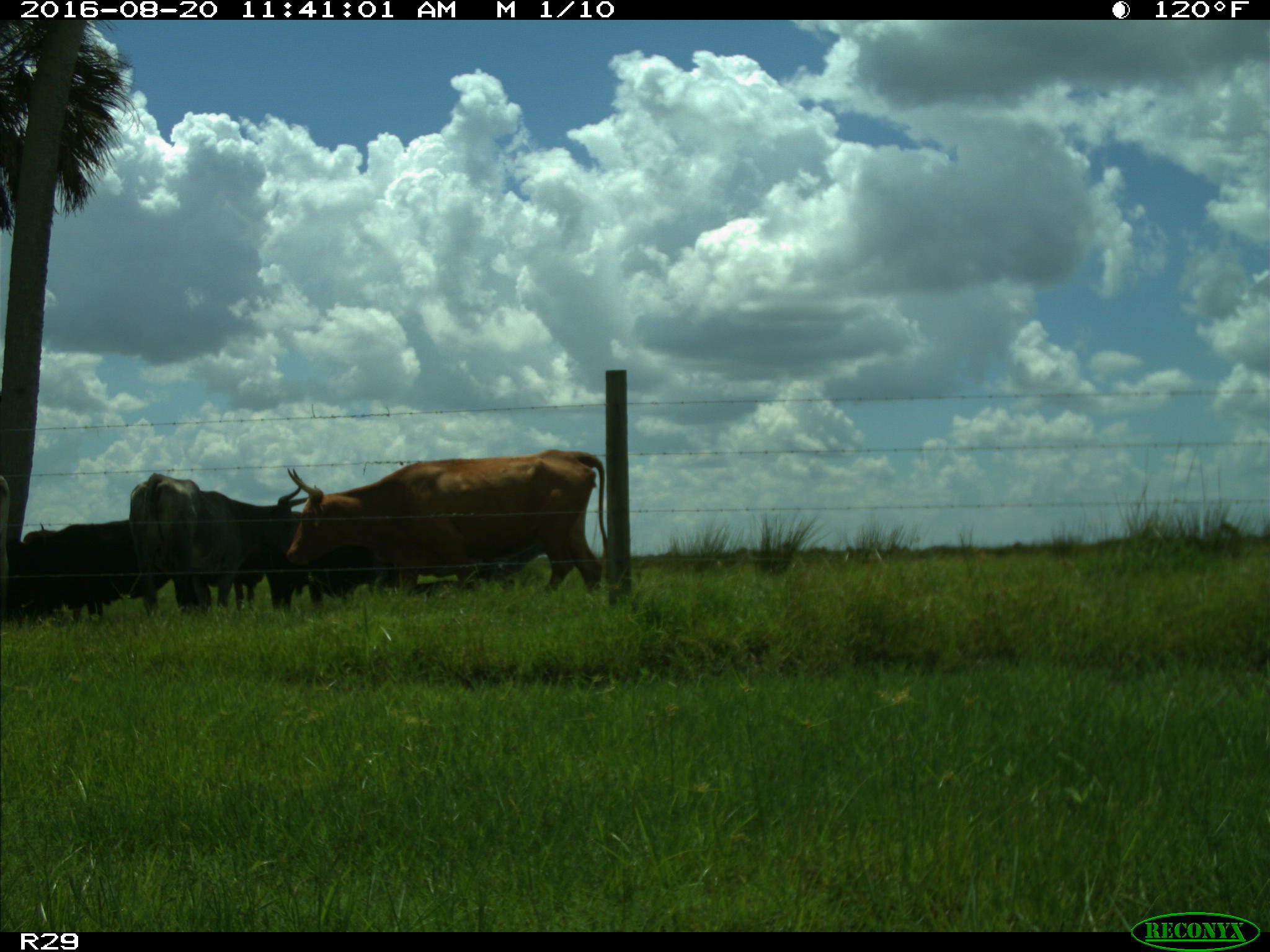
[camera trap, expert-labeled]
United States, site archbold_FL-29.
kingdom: Animalia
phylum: Chordata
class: Mammalia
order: Artiodactyla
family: Bovidae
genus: Bos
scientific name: Bos taurus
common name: domestic cow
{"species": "Bos taurus (domestic cow)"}